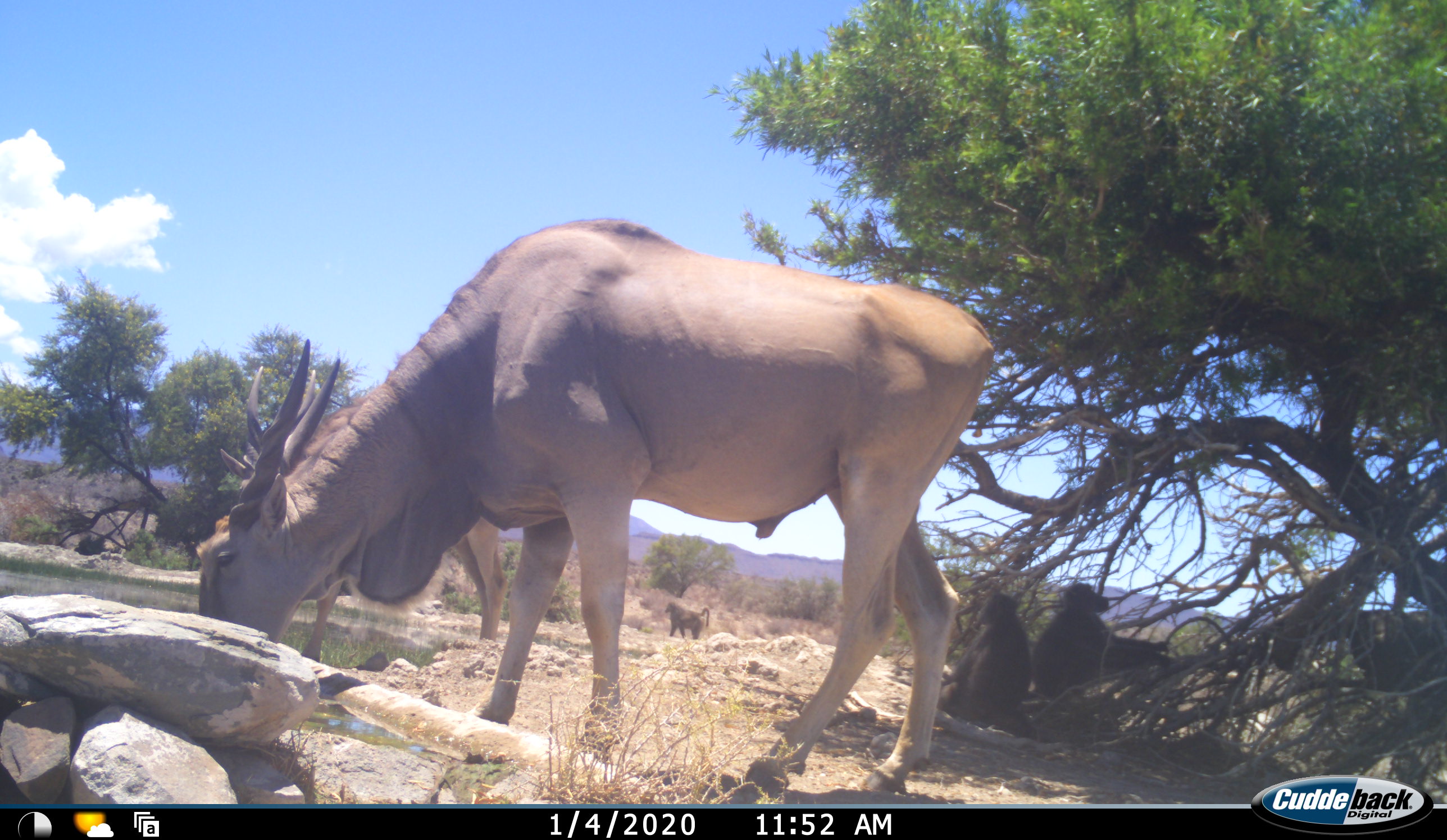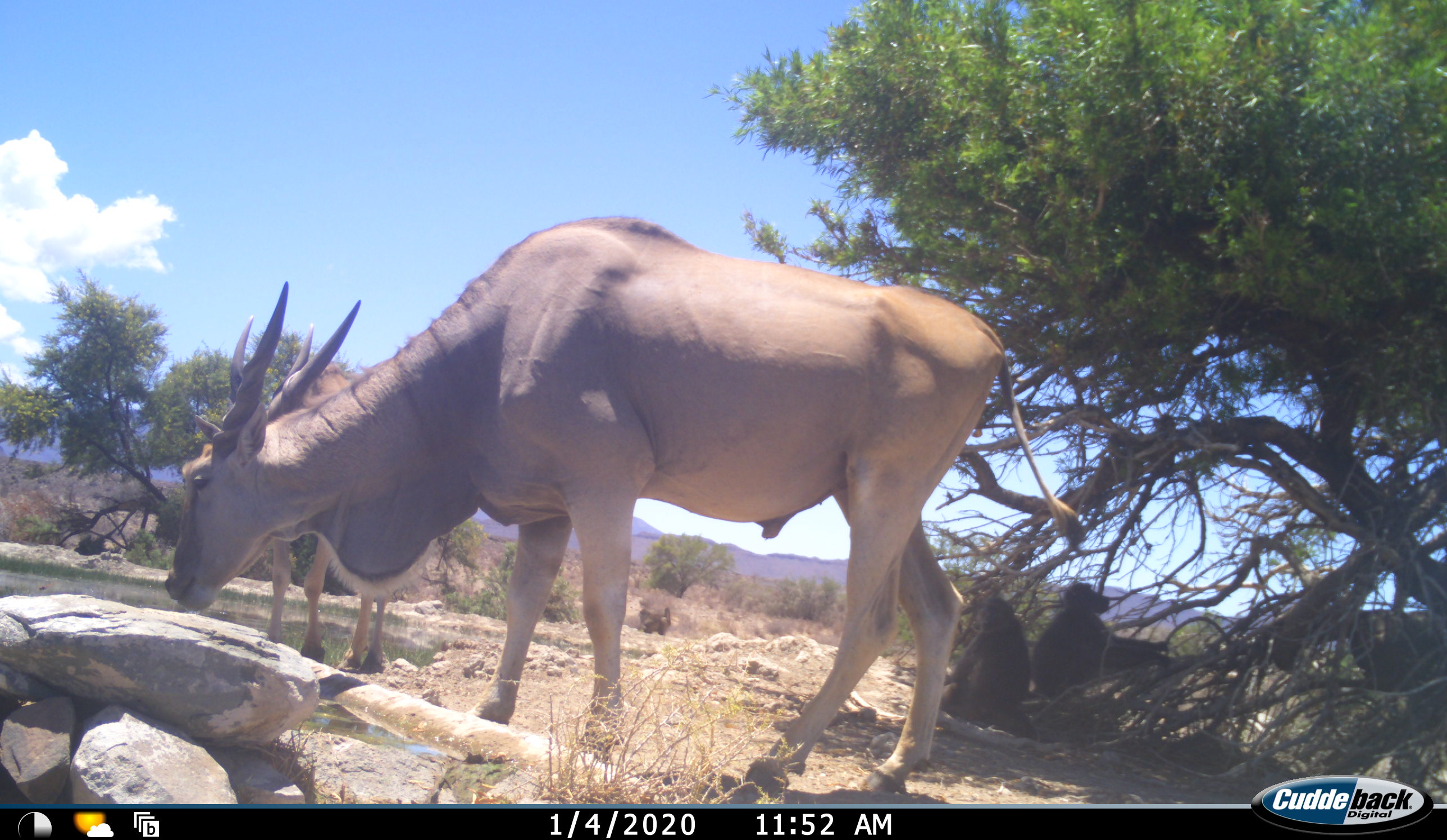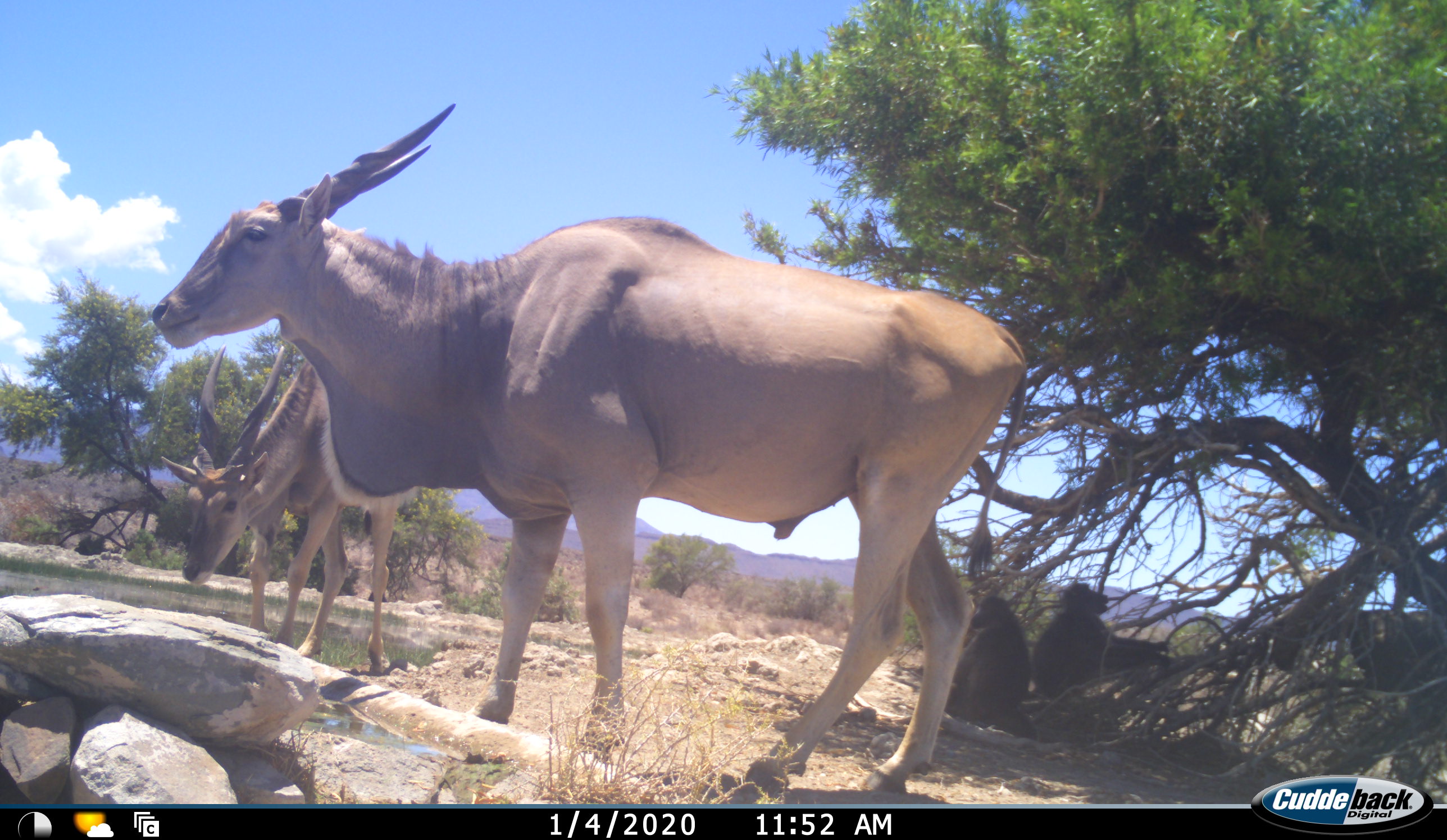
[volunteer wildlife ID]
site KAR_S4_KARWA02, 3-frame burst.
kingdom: Animalia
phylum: Chordata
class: Mammalia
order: Primates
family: Cercopithecidae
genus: Papio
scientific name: Papio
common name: baboon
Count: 3.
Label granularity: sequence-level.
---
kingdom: Animalia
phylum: Chordata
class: Mammalia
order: Artiodactyla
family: Bovidae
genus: Tragelaphus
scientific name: Tragelaphus oryx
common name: eland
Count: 2.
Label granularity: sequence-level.